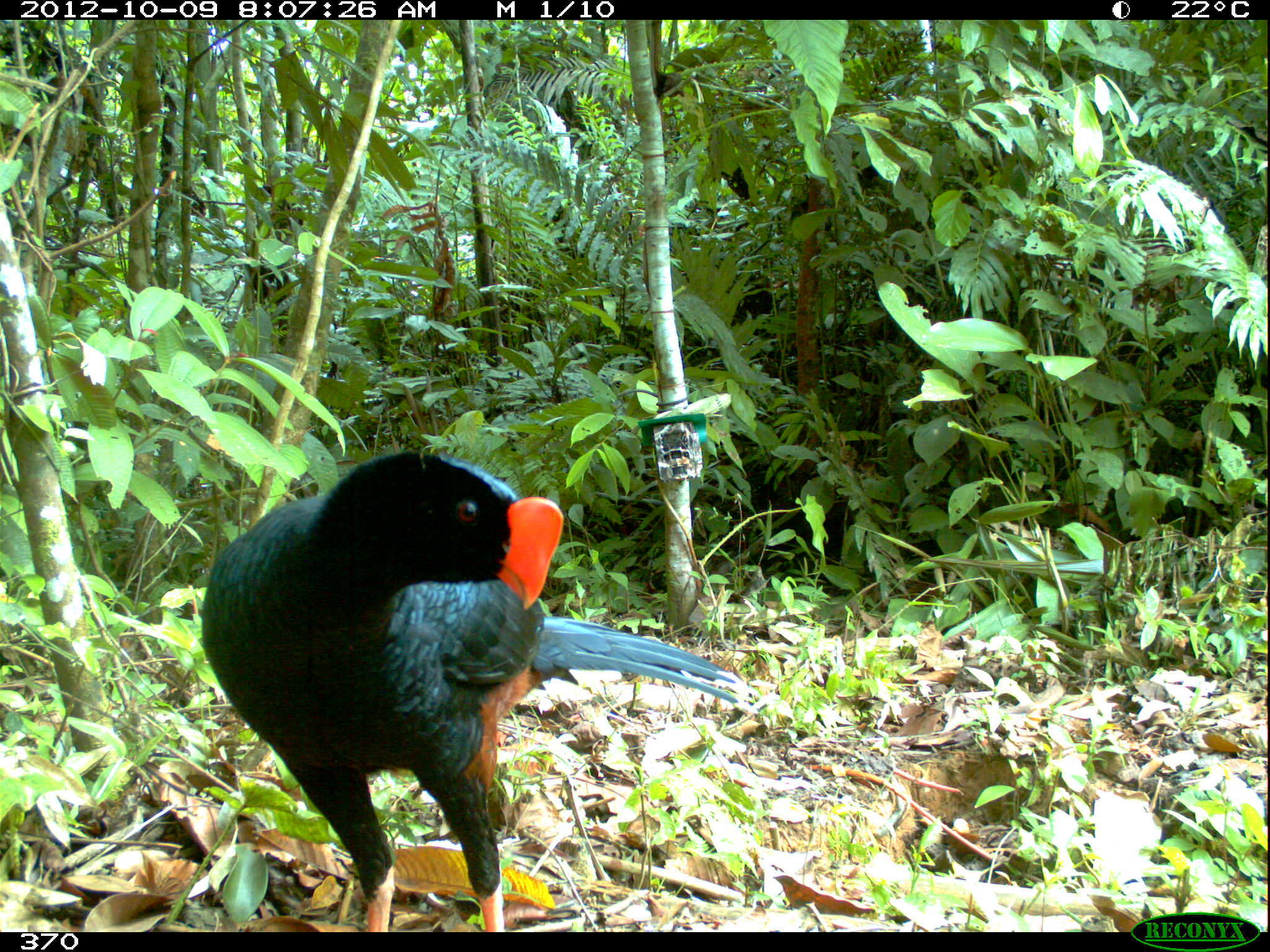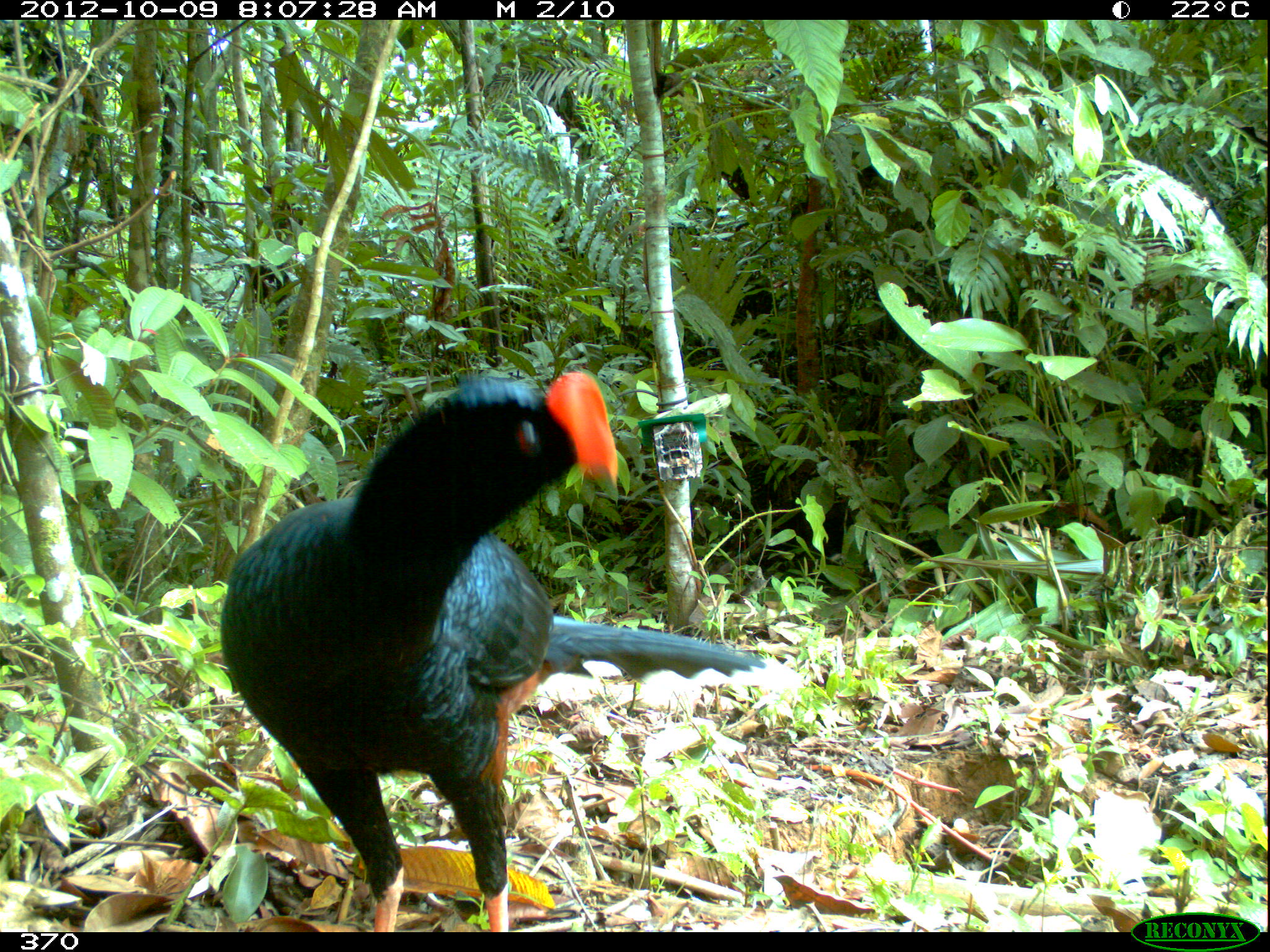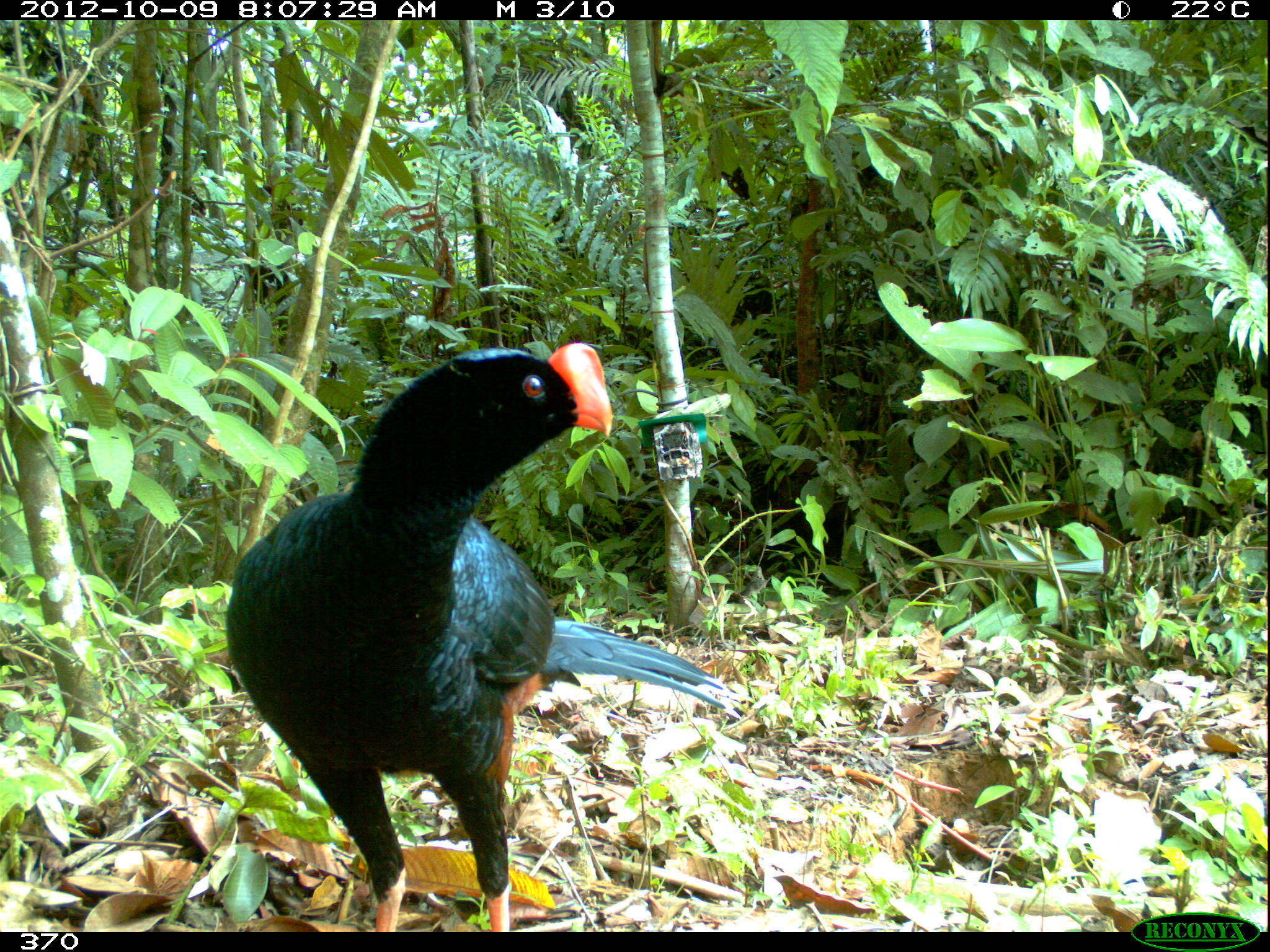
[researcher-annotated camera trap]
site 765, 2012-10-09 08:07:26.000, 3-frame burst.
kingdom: Animalia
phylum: Chordata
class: Aves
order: Galliformes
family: Cracidae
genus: Mitu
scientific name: Mitu tuberosum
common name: razor-billed curassow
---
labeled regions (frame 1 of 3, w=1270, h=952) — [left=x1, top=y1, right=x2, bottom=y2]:
mitu tuberosum: [left=199, top=449, right=758, bottom=931]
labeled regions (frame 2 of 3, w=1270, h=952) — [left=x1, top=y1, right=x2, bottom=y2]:
mitu tuberosum: [left=217, top=369, right=804, bottom=930]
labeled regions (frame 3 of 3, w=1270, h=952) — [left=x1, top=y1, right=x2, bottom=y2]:
mitu tuberosum: [left=222, top=341, right=742, bottom=931]